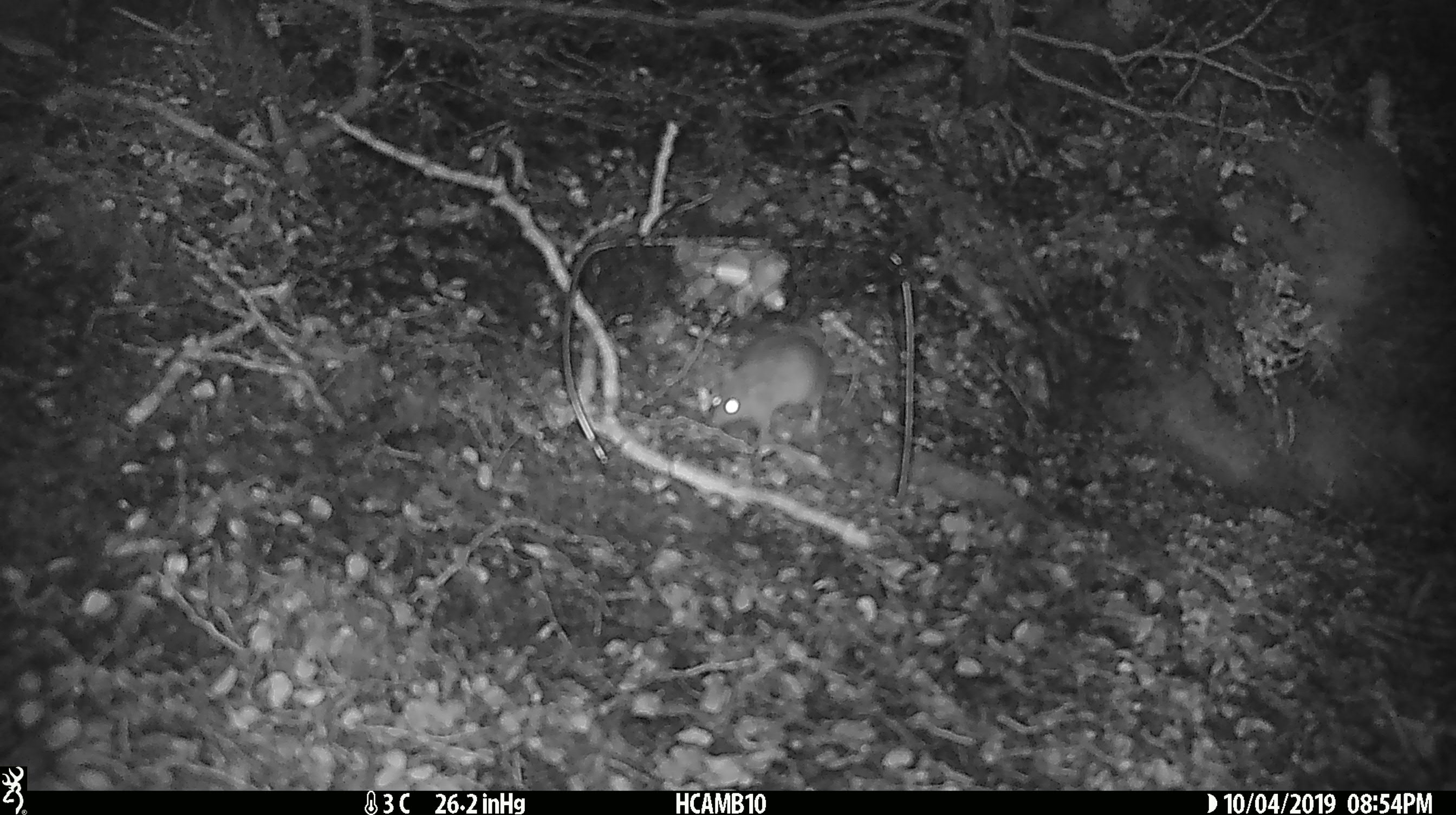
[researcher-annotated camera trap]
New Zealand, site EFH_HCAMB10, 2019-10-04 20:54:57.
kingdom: Animalia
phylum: Chordata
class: Mammalia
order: Rodentia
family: Muridae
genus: Mus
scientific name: Mus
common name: mouse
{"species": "mouse (Mus)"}